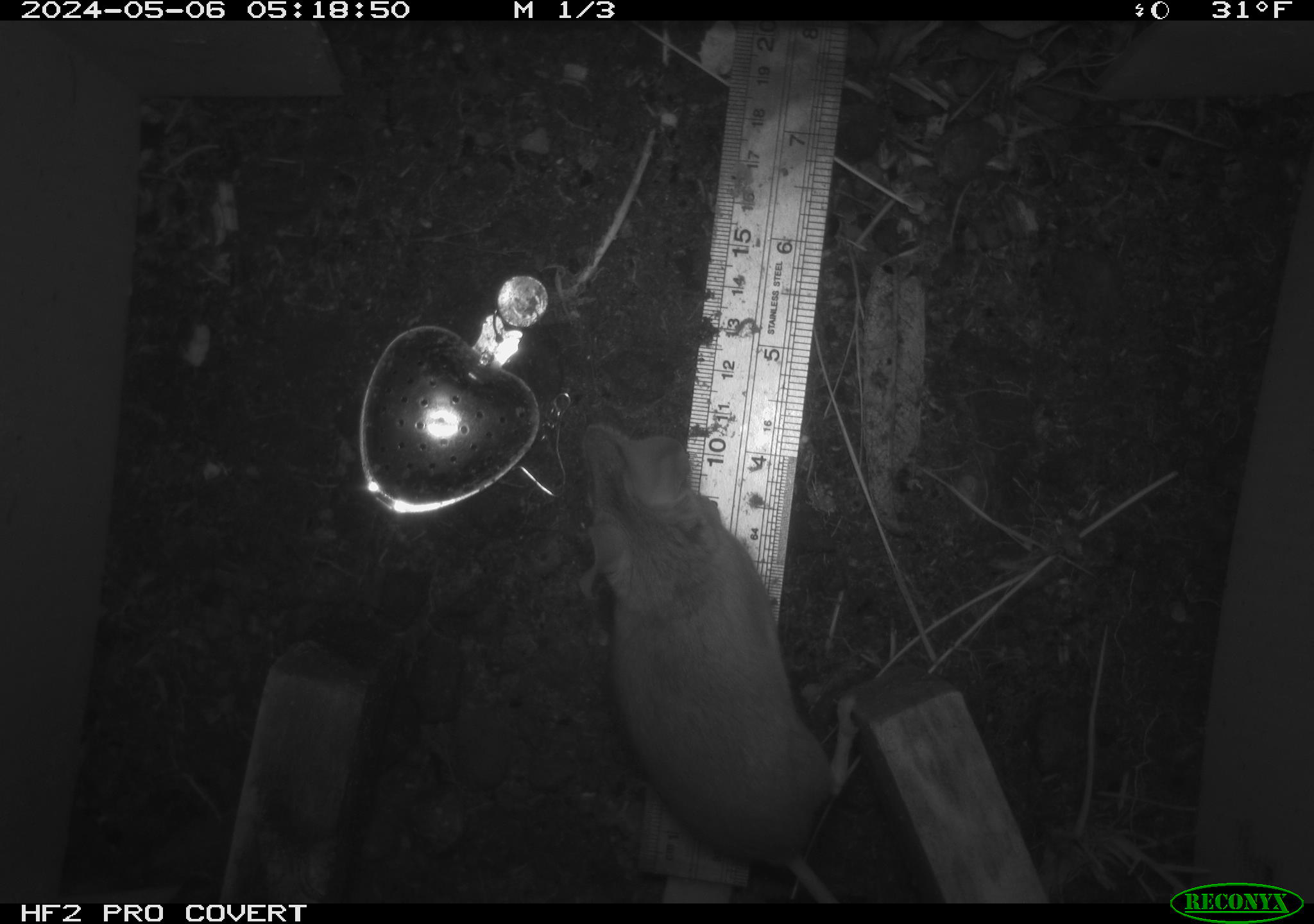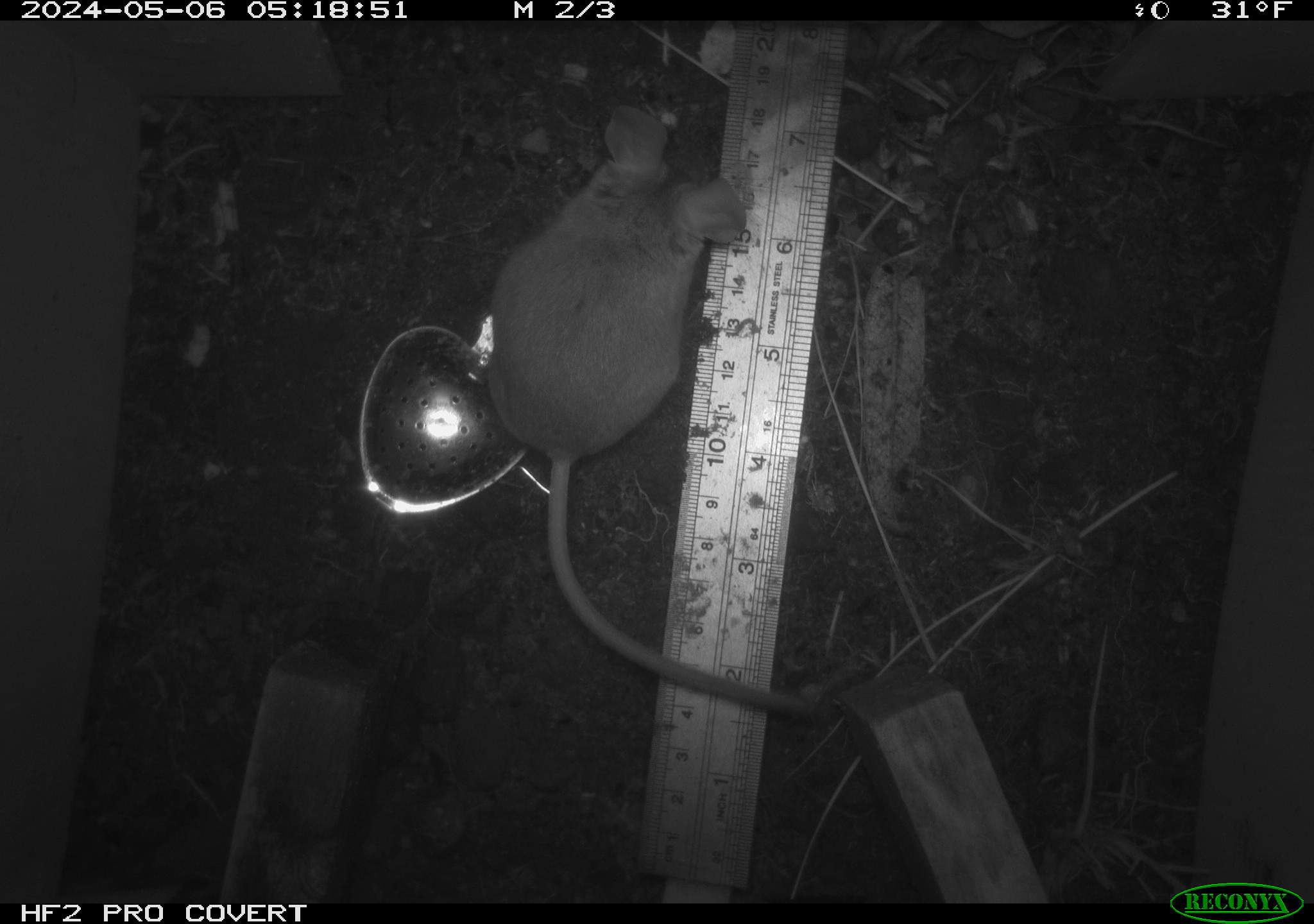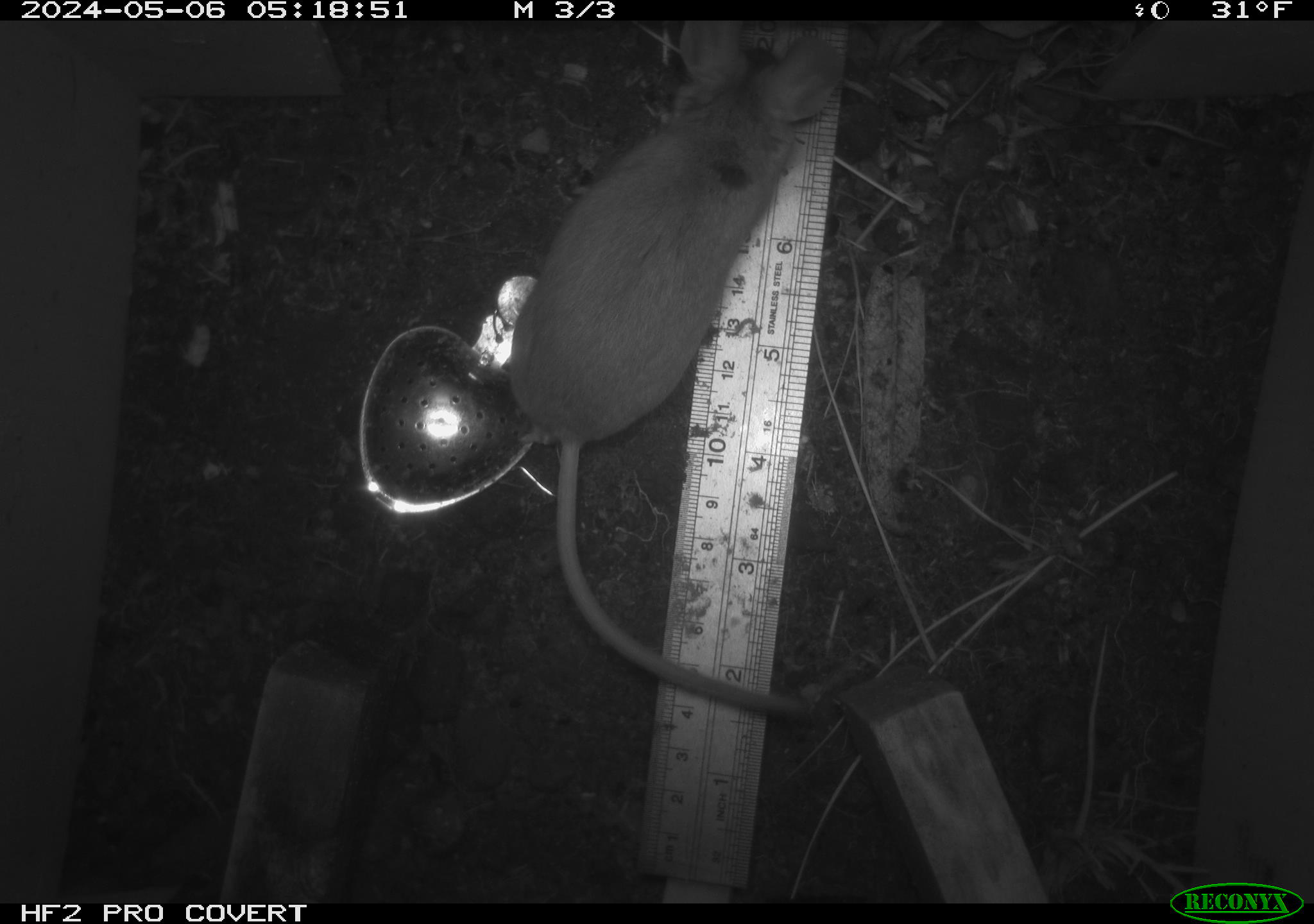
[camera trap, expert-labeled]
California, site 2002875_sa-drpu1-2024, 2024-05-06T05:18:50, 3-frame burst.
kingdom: Animalia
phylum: Chordata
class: Mammalia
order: Rodentia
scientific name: Rodentia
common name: mouse species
Mouse species (Rodentia).